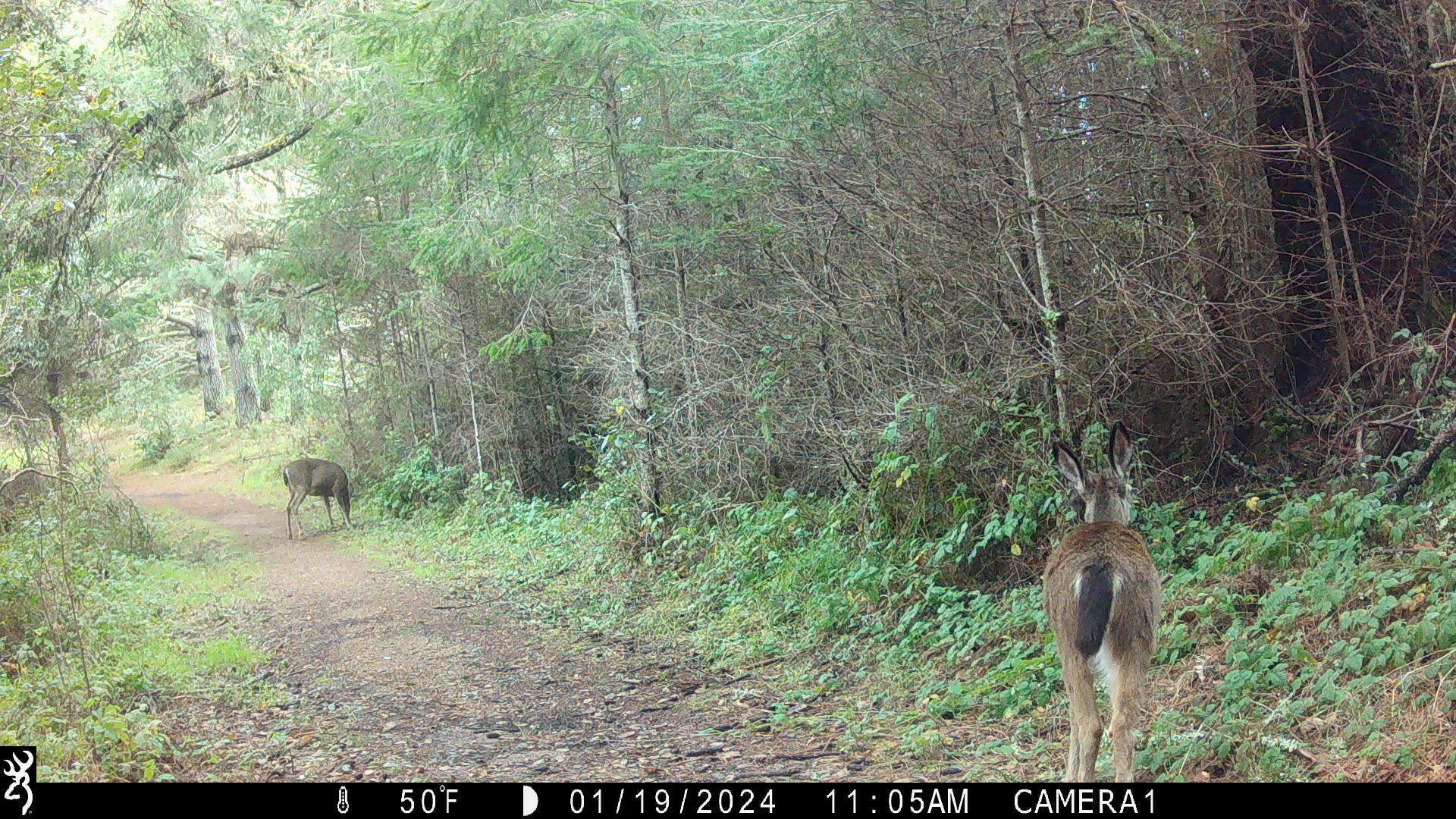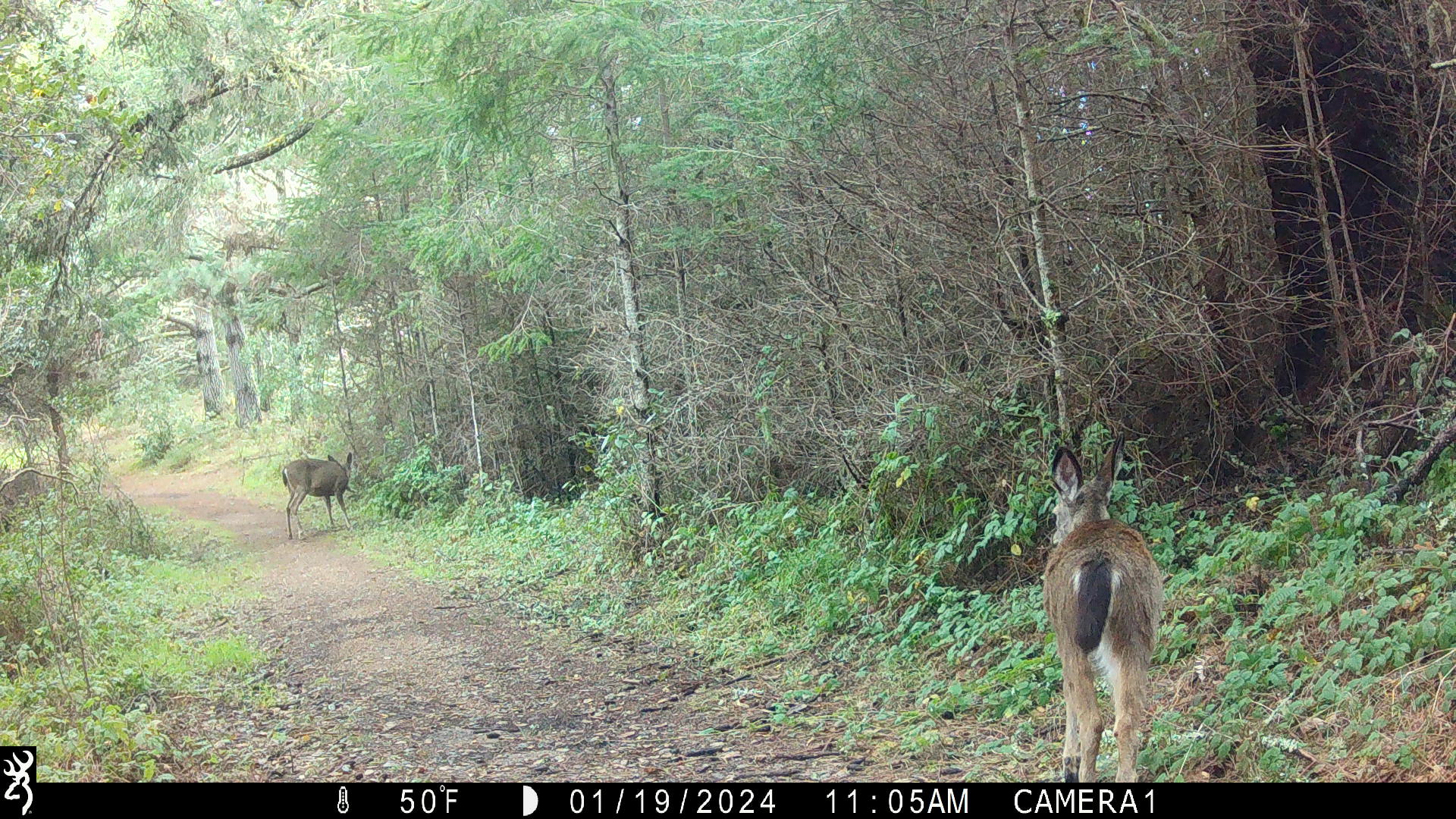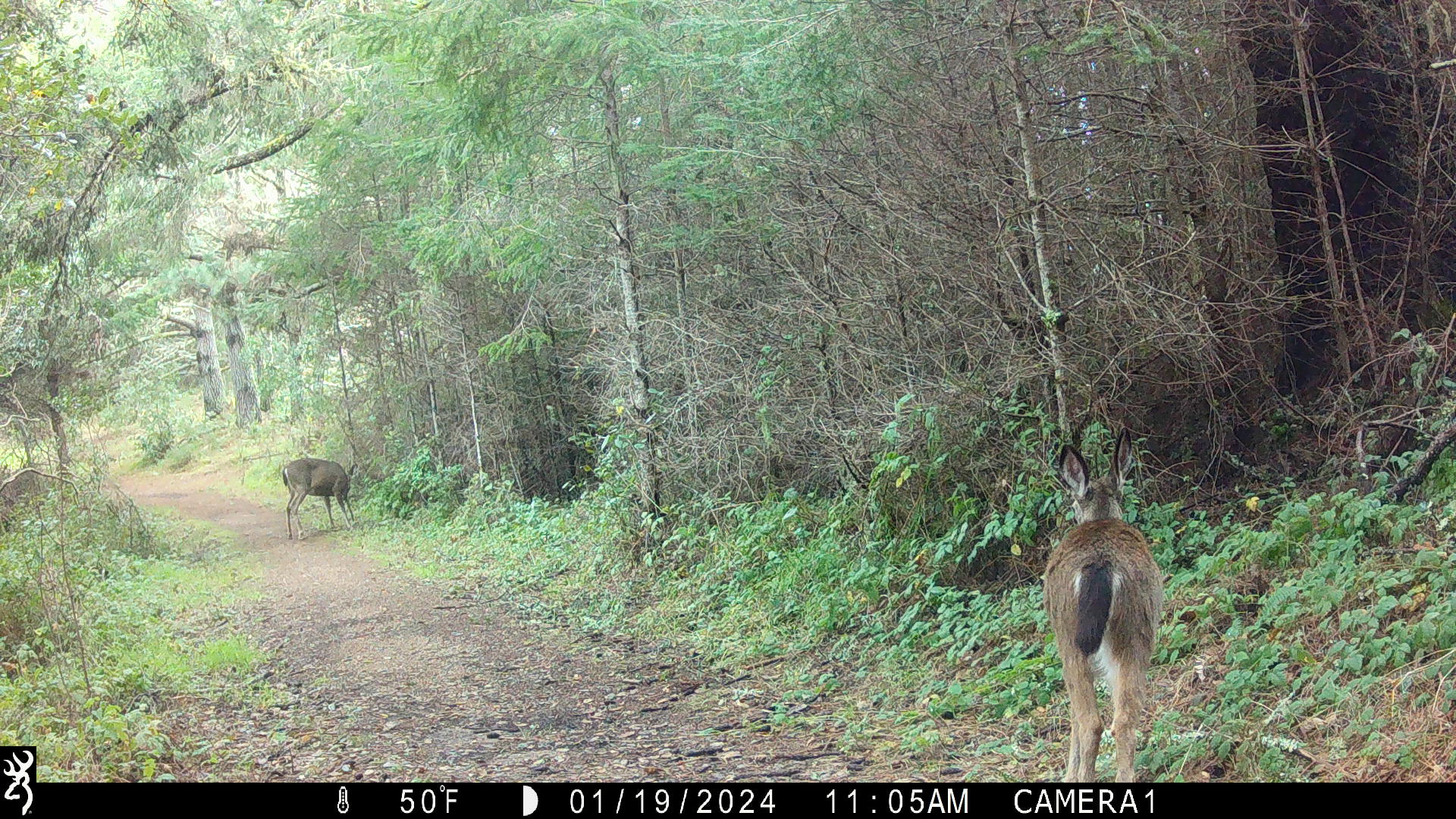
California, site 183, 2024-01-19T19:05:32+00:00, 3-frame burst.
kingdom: Animalia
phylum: Chordata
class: Mammalia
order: Artiodactyla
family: Cervidae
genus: Odocoileus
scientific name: Odocoileus hemionus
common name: mule deer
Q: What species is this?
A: Mule deer (Odocoileus hemionus).